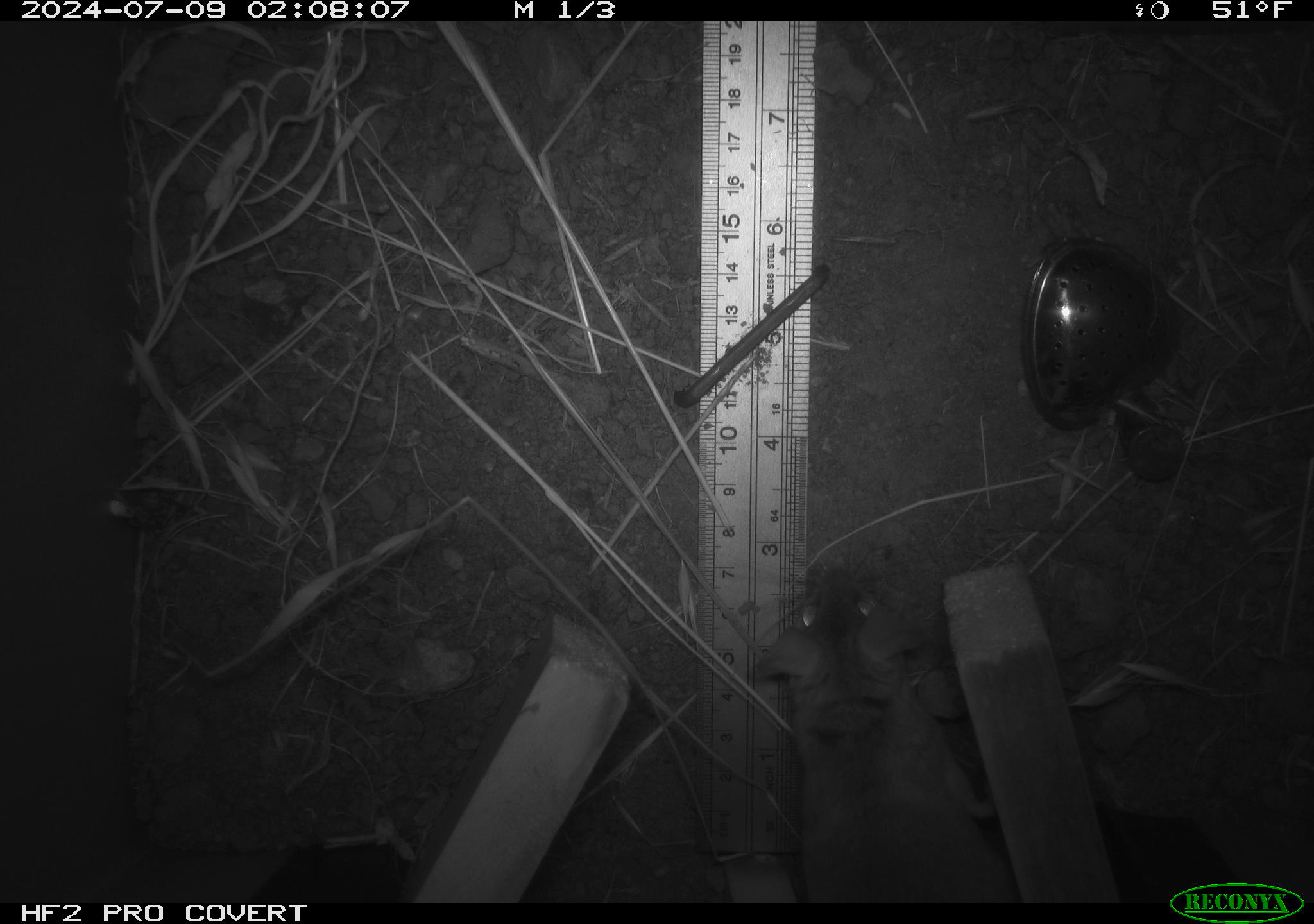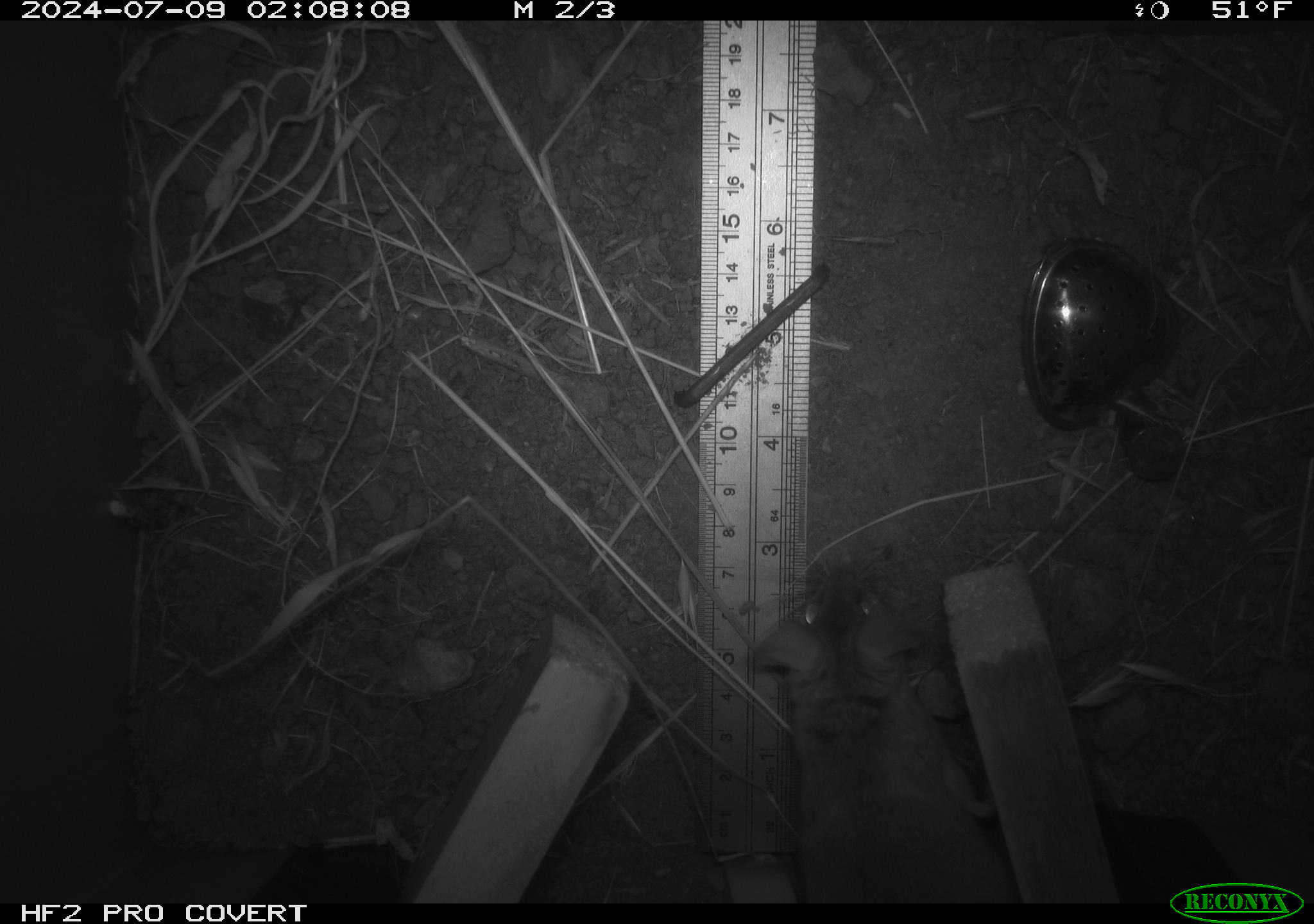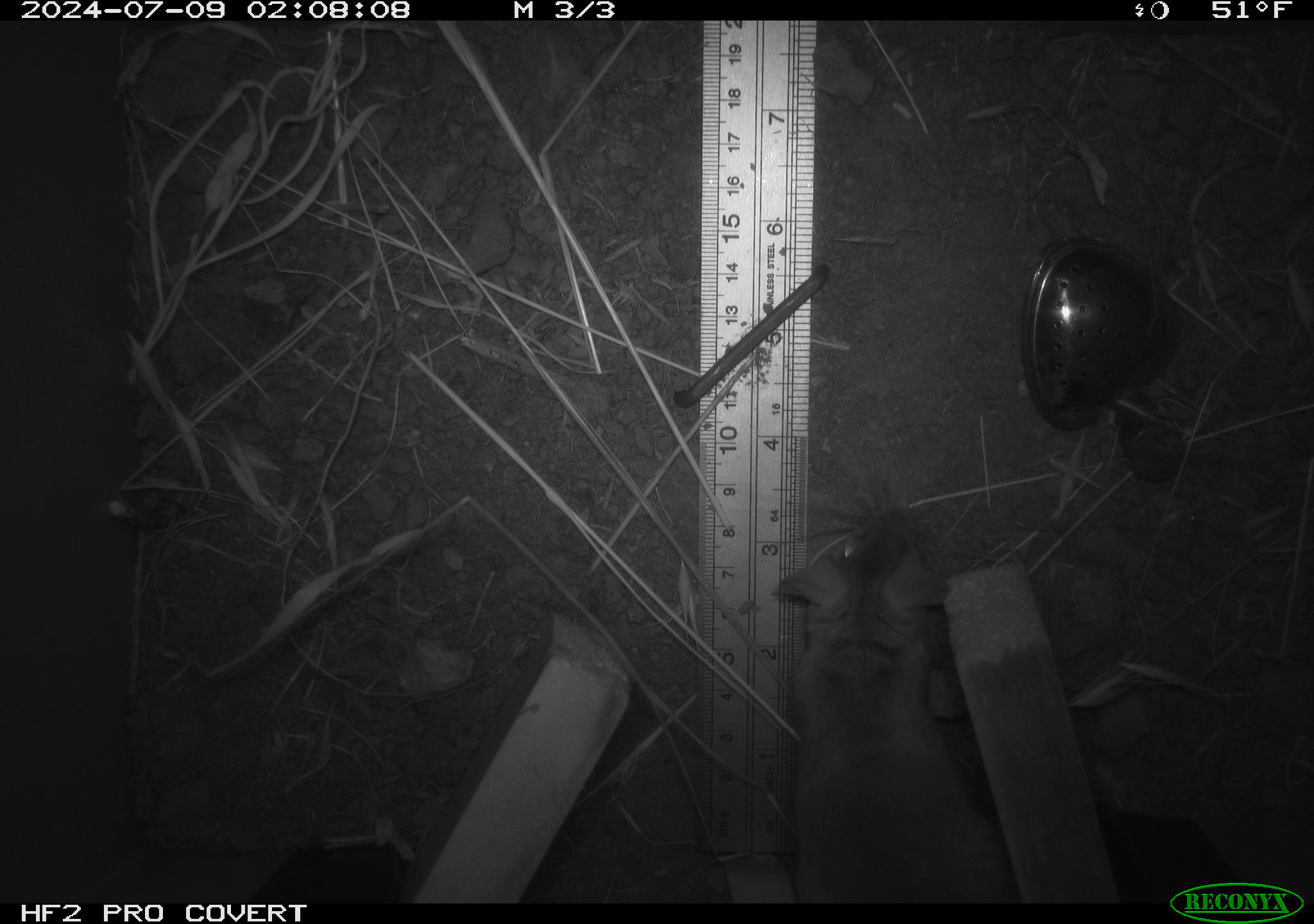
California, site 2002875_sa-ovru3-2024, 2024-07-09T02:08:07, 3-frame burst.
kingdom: Animalia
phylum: Chordata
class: Mammalia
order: Rodentia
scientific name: Rodentia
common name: rodent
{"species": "rodent (Rodentia)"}